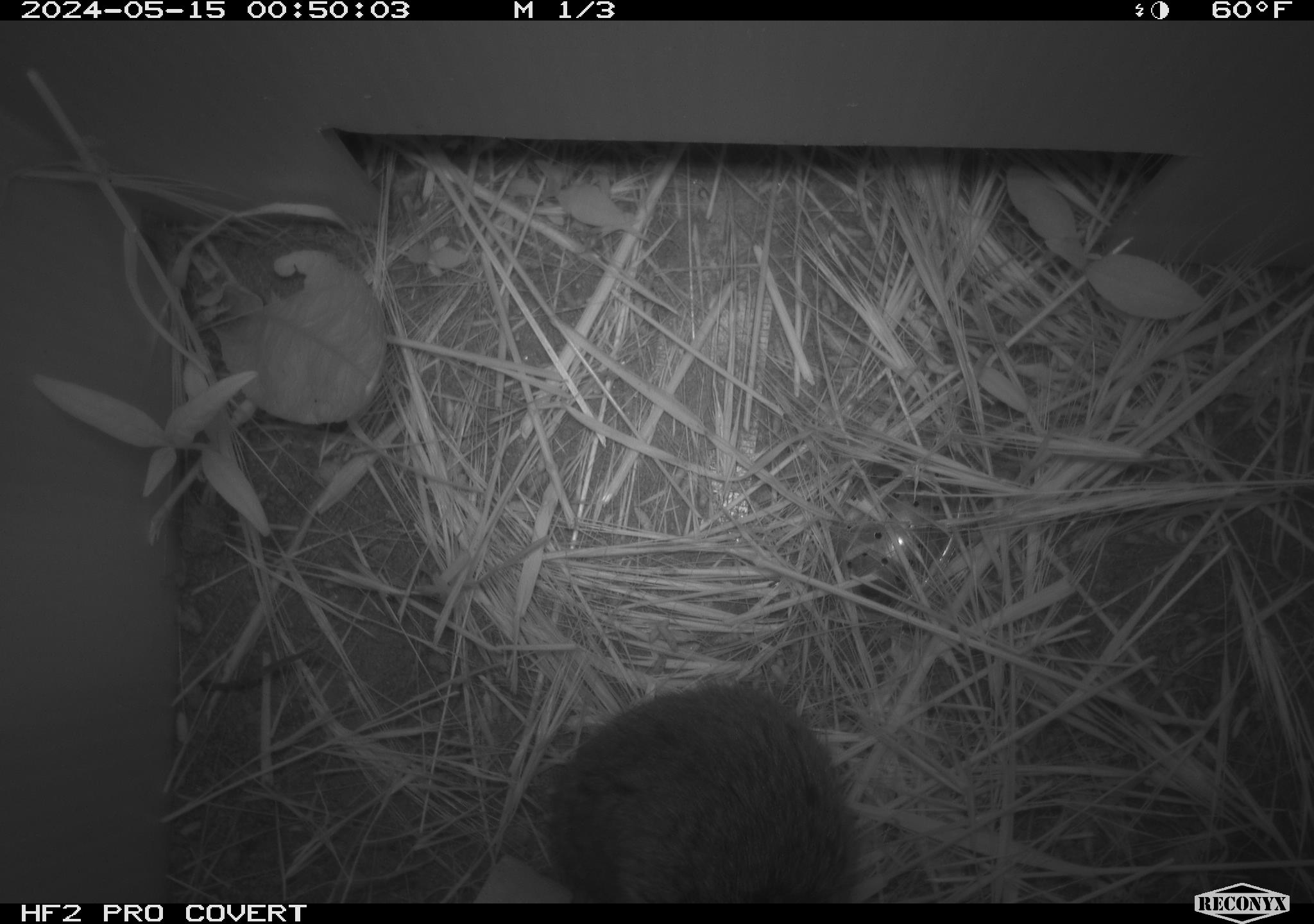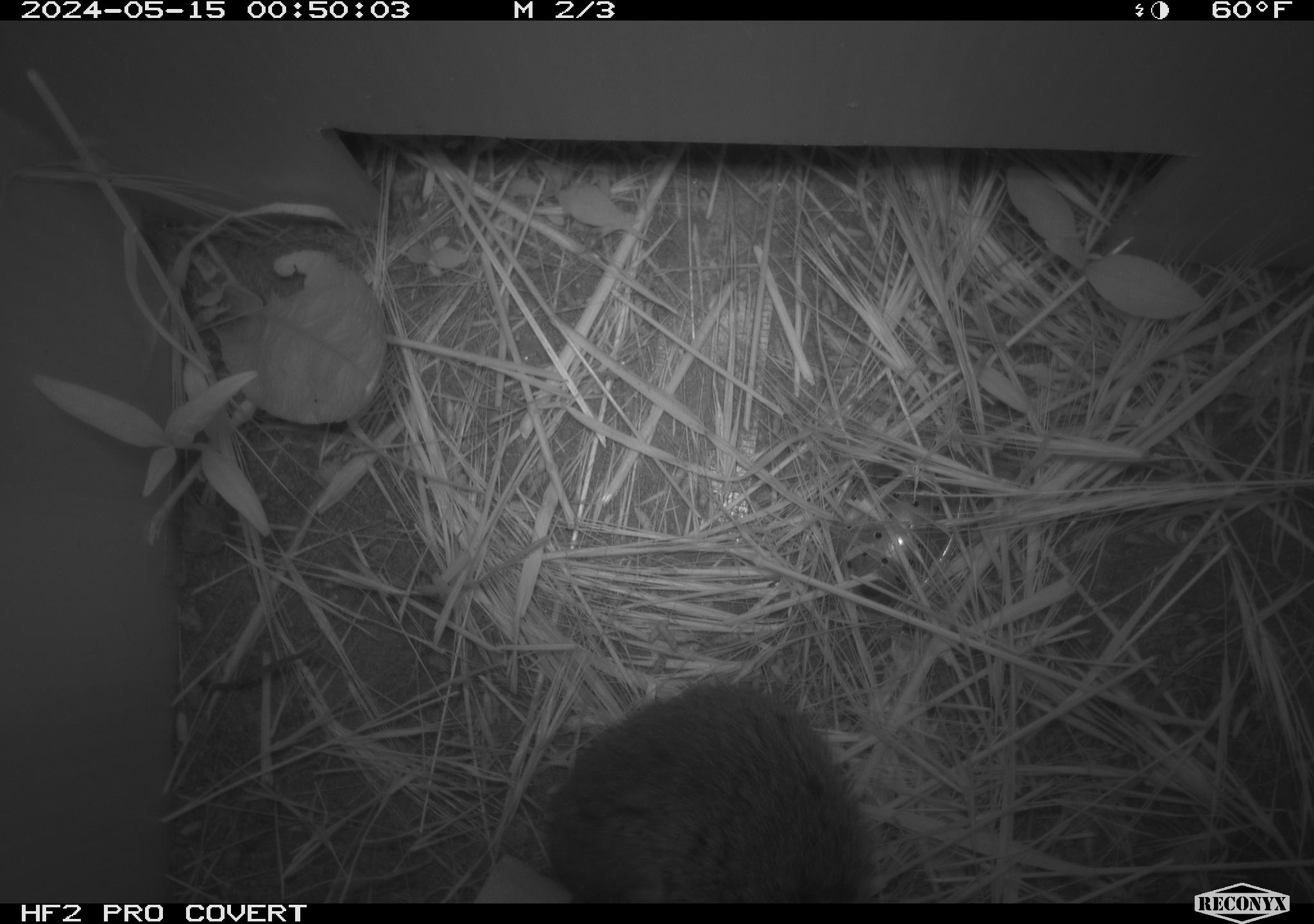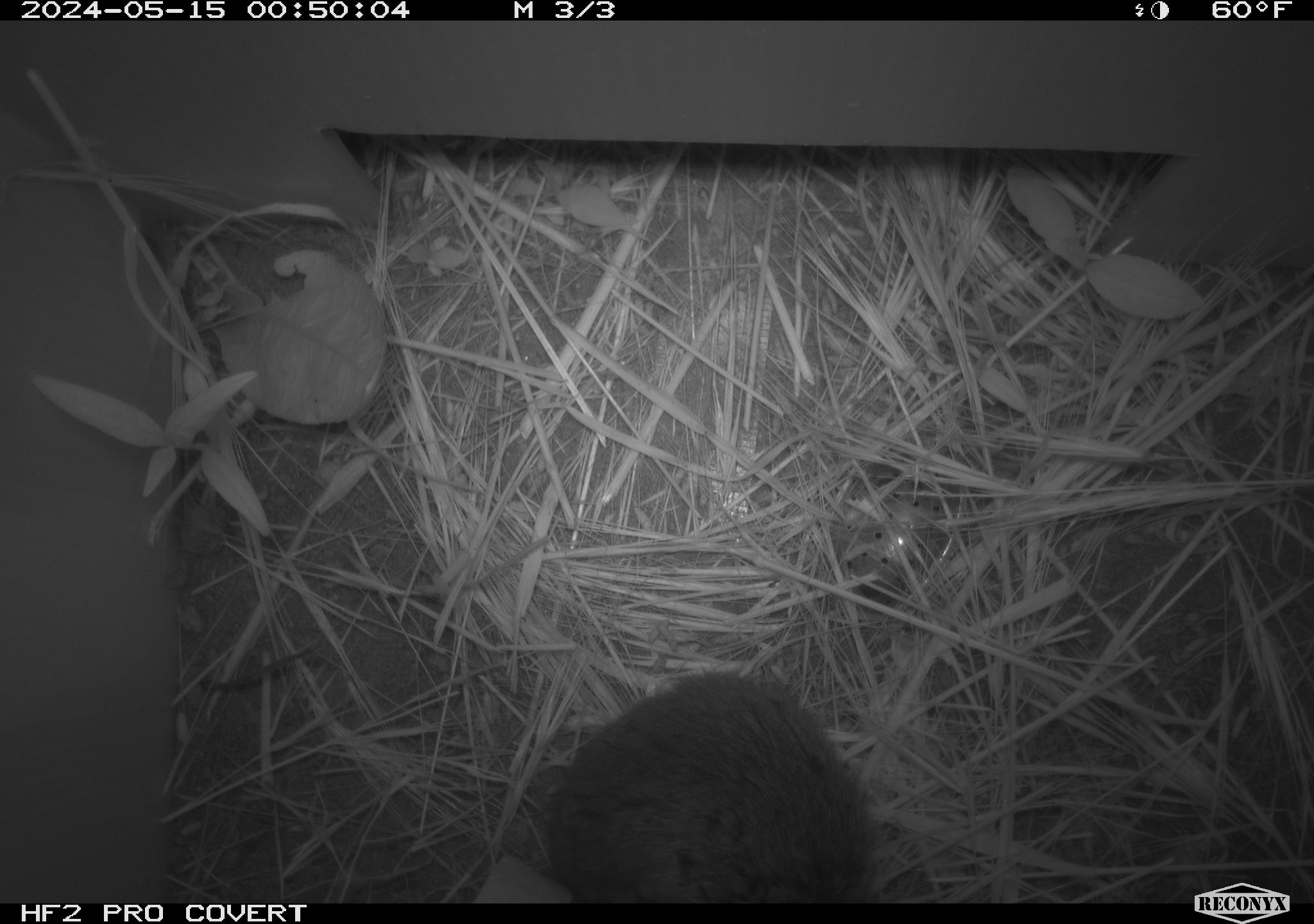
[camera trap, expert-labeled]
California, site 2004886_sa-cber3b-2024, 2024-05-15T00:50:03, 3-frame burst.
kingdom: Animalia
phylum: Chordata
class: Mammalia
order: Rodentia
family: Cricetidae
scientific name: Arvicolinae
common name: voles, lemmings, and muskrats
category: arvicolinae subfamily